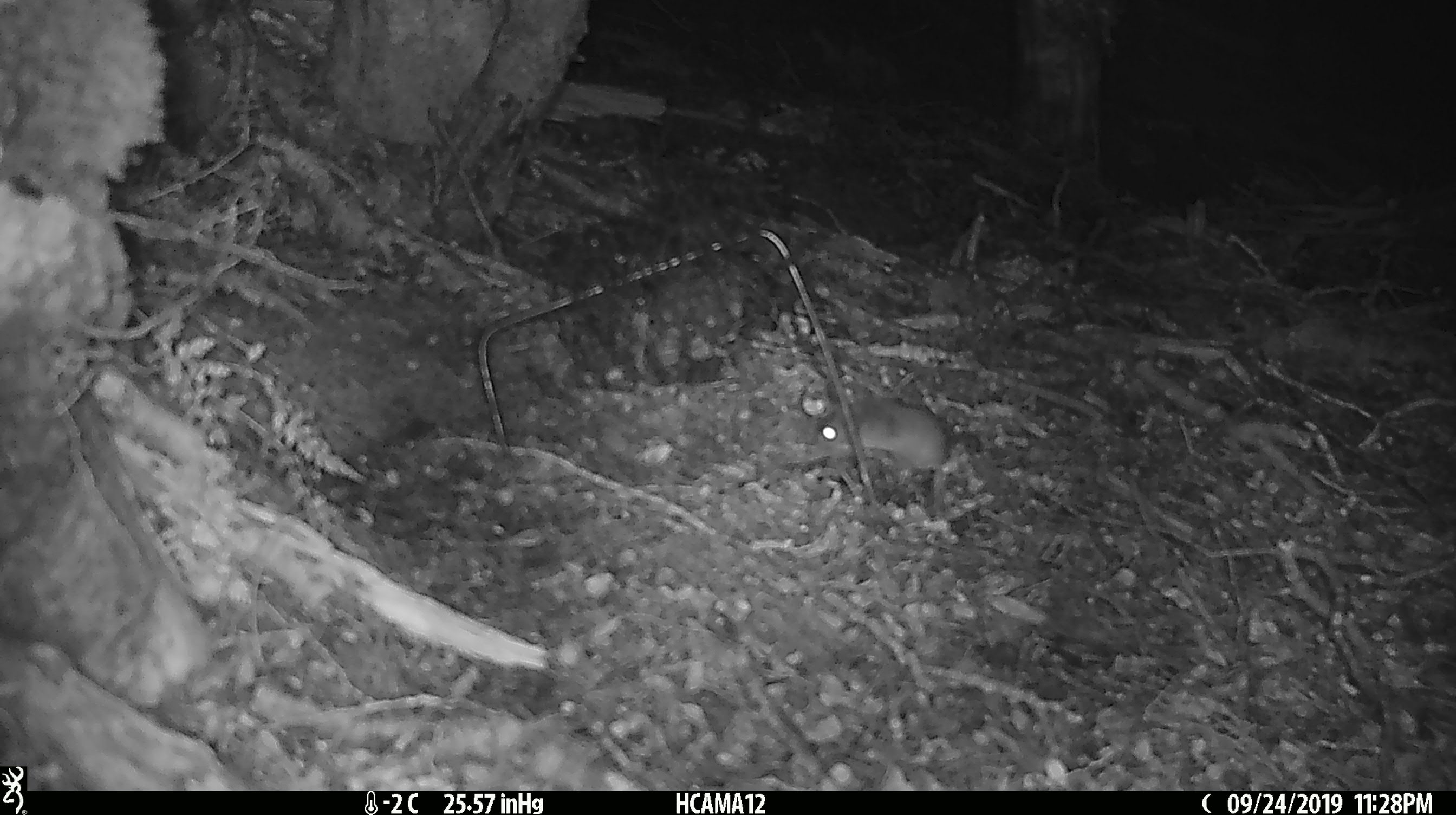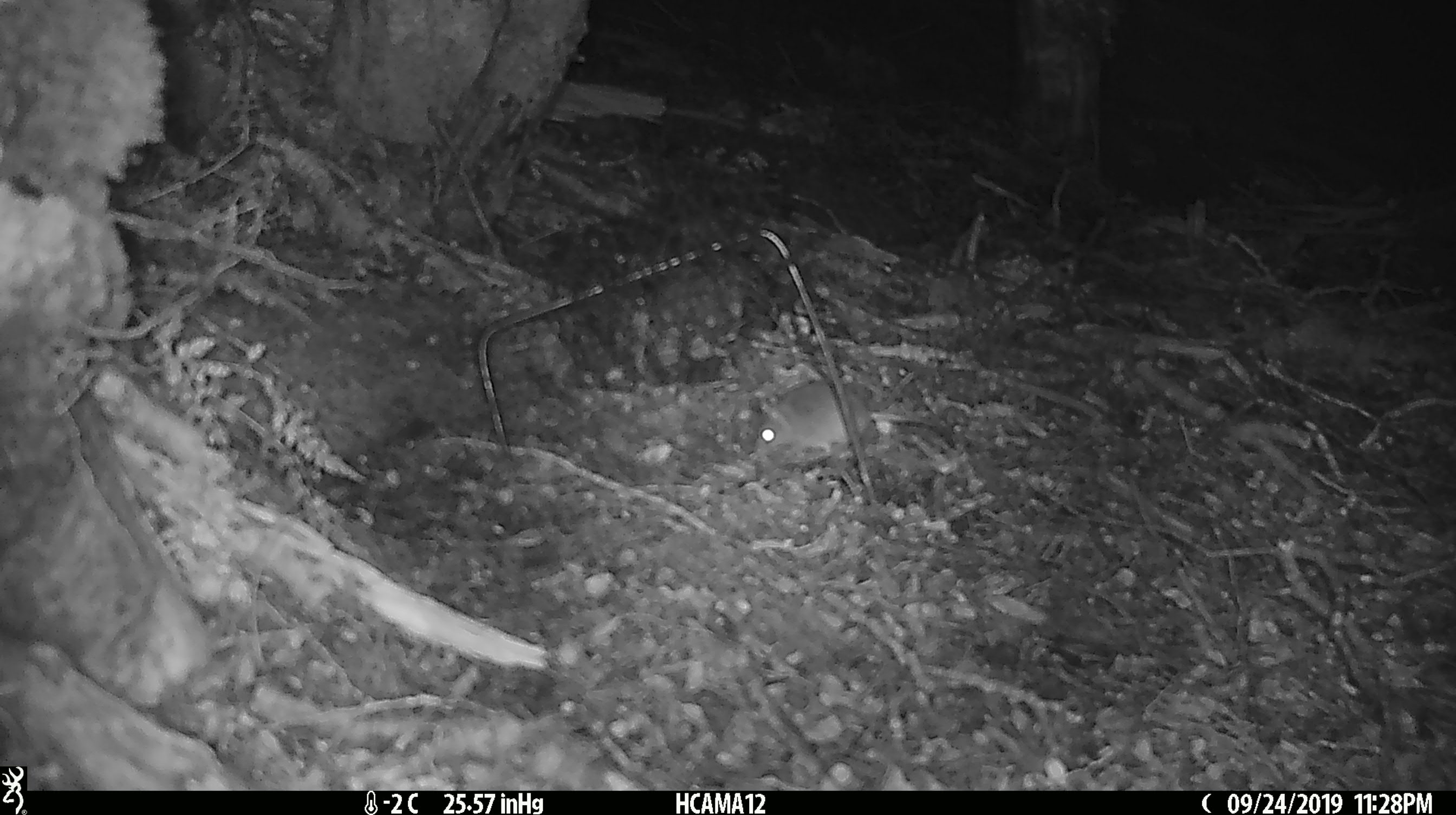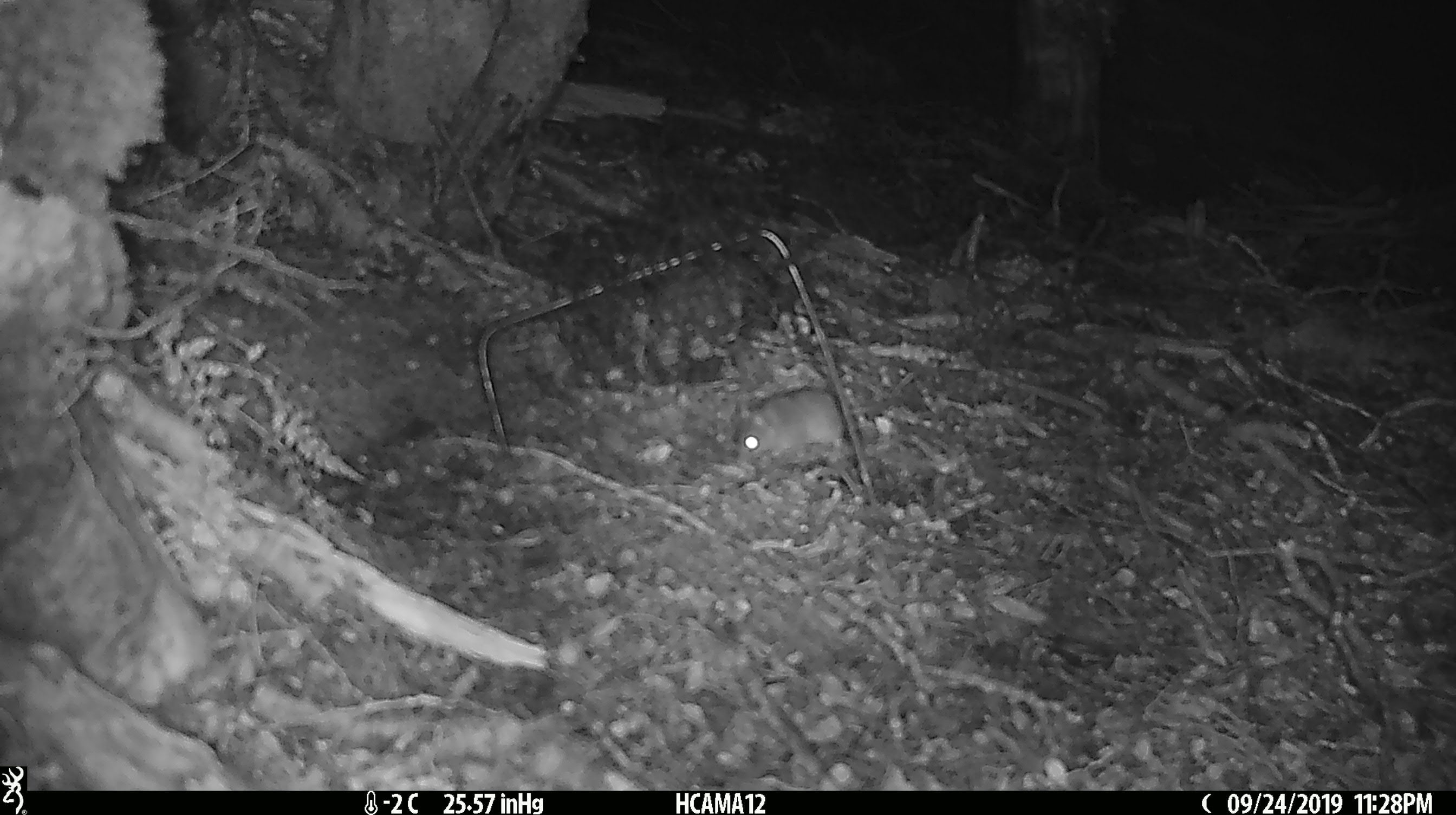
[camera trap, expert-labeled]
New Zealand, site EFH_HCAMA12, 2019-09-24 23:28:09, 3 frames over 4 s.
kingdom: Animalia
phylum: Chordata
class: Mammalia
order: Rodentia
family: Muridae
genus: Mus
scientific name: Mus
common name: mouse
Mouse (Mus).